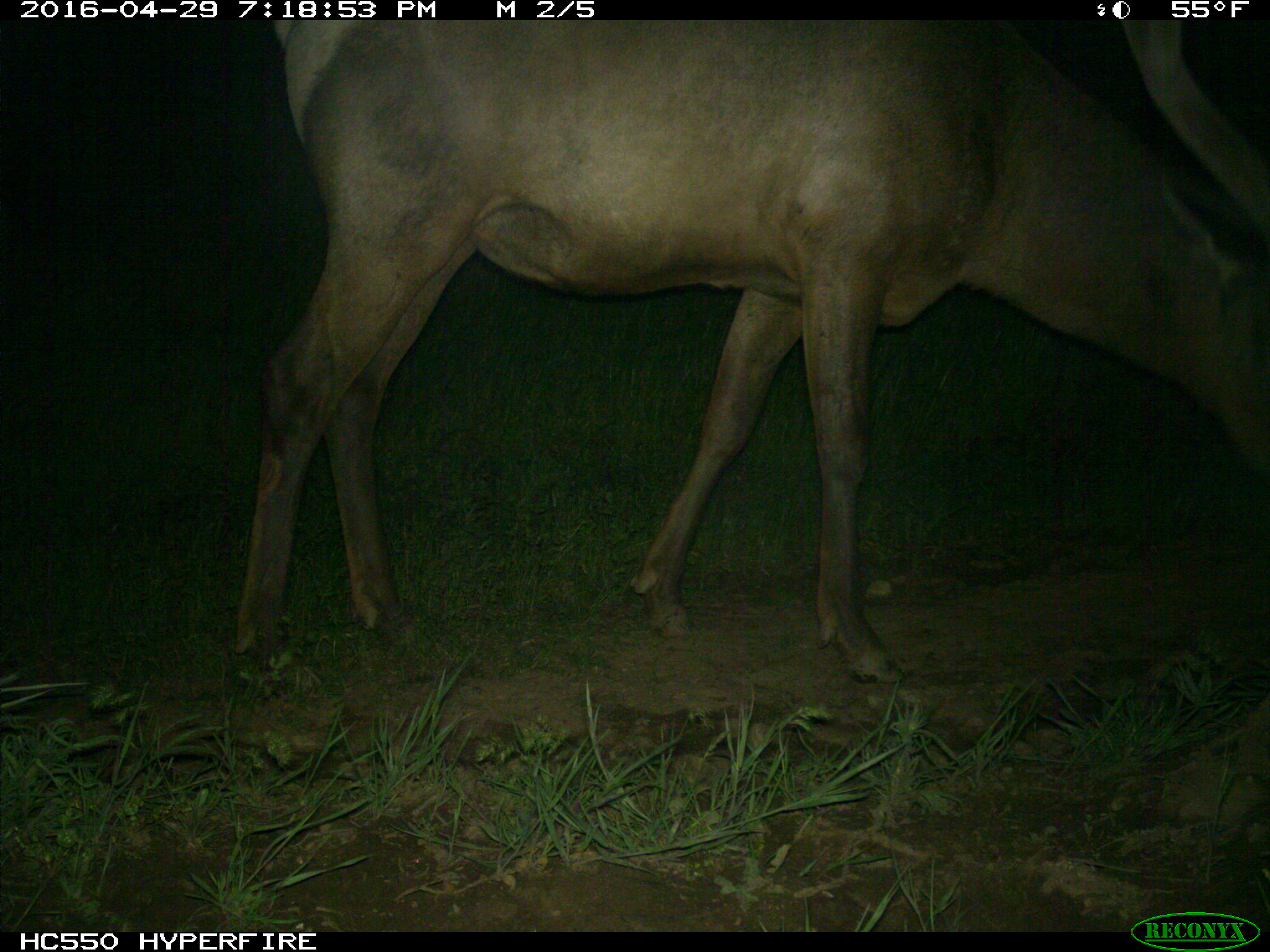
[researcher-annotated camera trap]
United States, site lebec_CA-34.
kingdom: Animalia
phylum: Chordata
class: Mammalia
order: Artiodactyla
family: Cervidae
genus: Cervus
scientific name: Cervus canadensis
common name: elk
Cervus canadensis (elk).